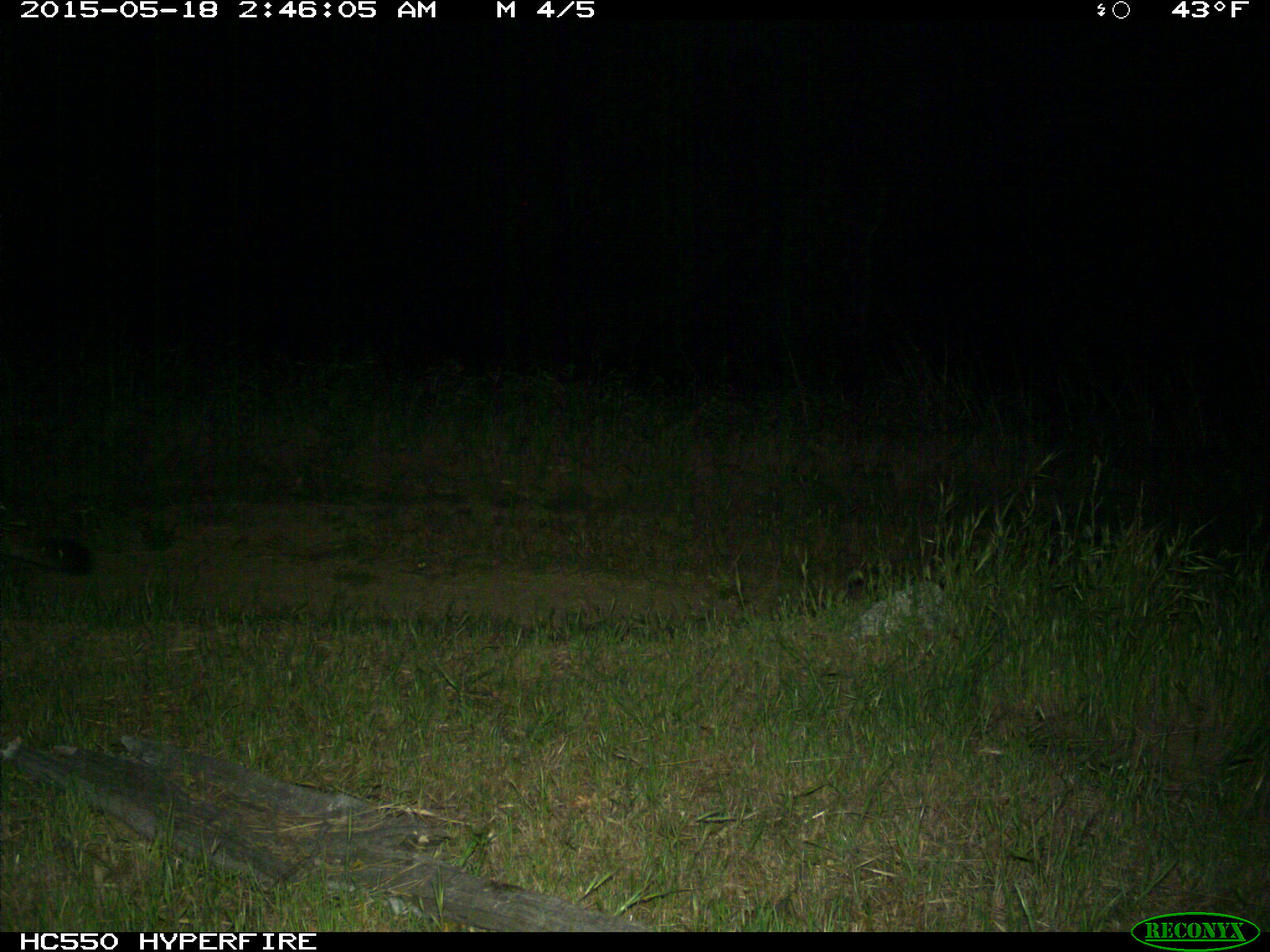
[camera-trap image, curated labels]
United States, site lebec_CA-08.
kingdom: Animalia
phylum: Chordata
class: Mammalia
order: Carnivora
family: Felidae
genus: Puma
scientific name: Puma concolor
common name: mountain lion